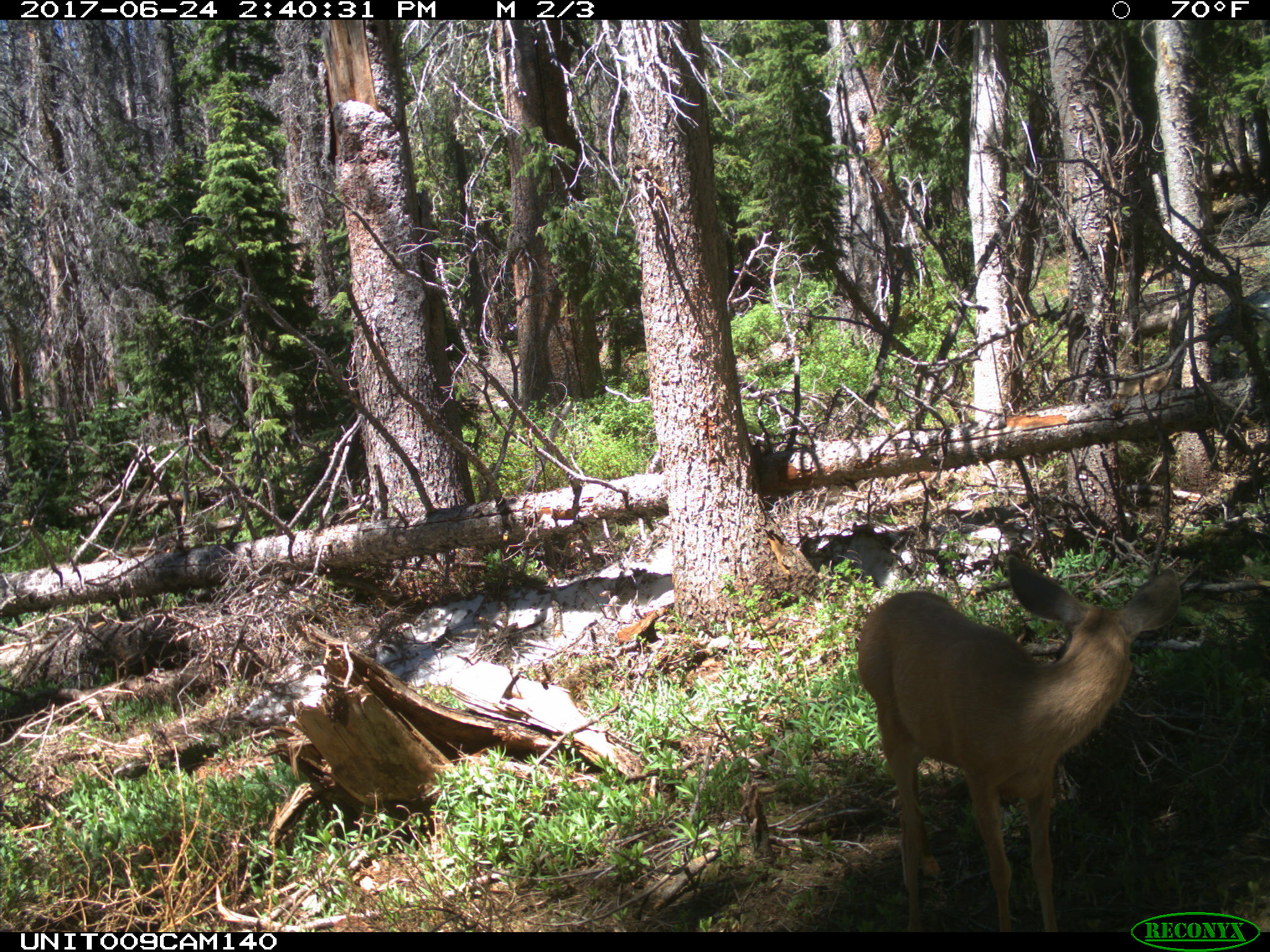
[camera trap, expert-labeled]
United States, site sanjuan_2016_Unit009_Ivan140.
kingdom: Animalia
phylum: Chordata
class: Mammalia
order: Artiodactyla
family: Cervidae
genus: Odocoileus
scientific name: Odocoileus hemionus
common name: mule deer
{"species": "Odocoileus hemionus (mule deer)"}